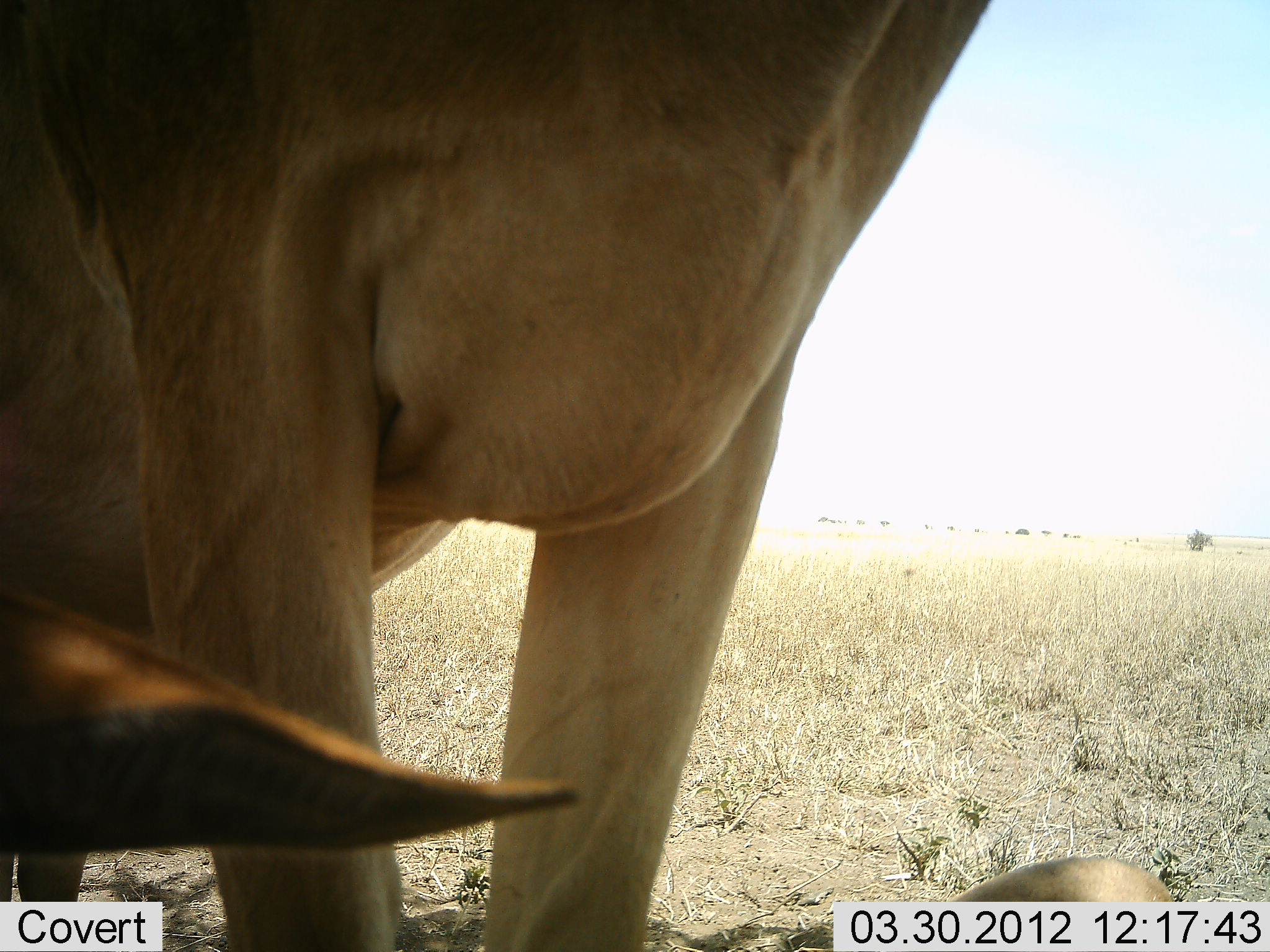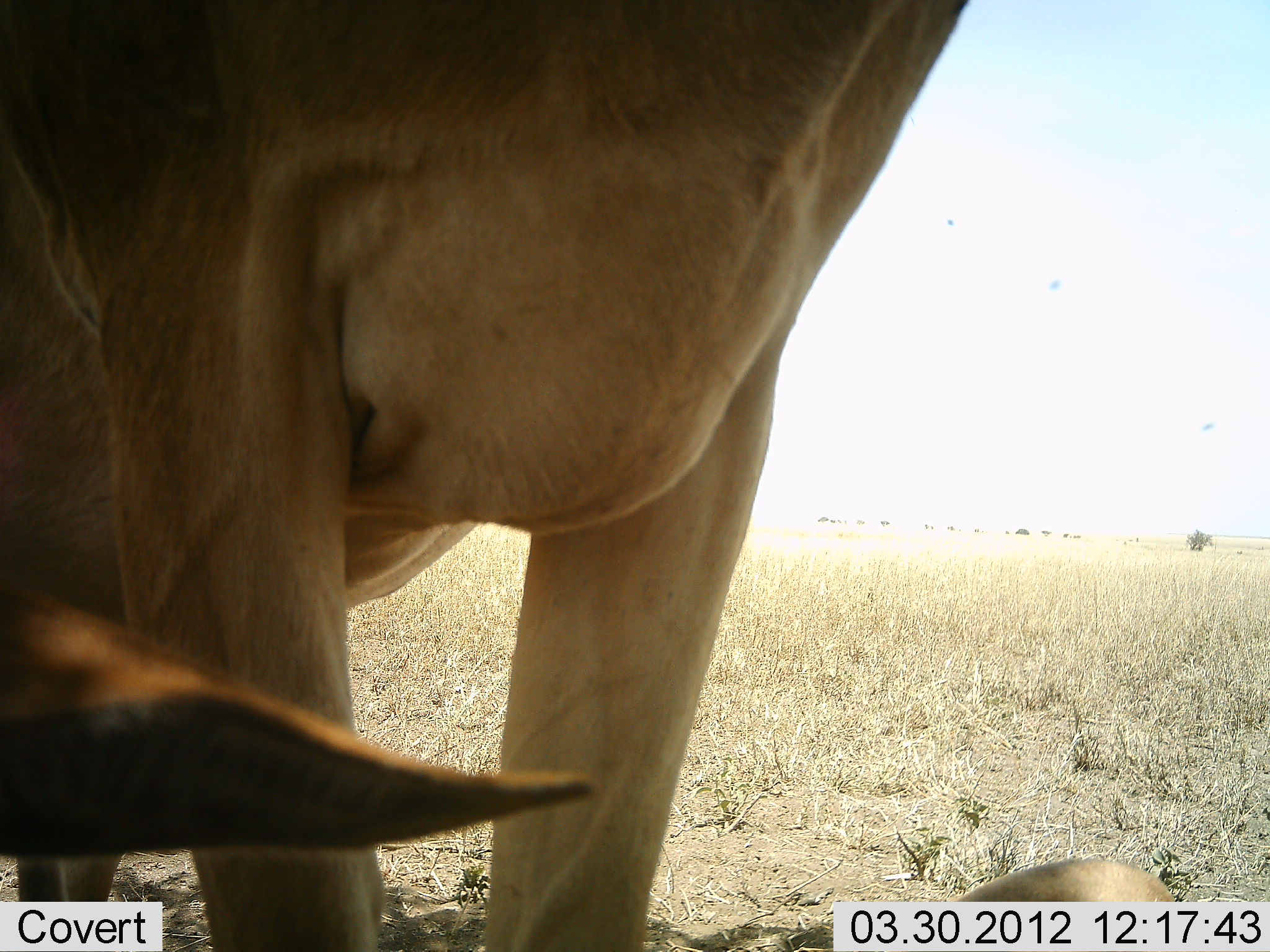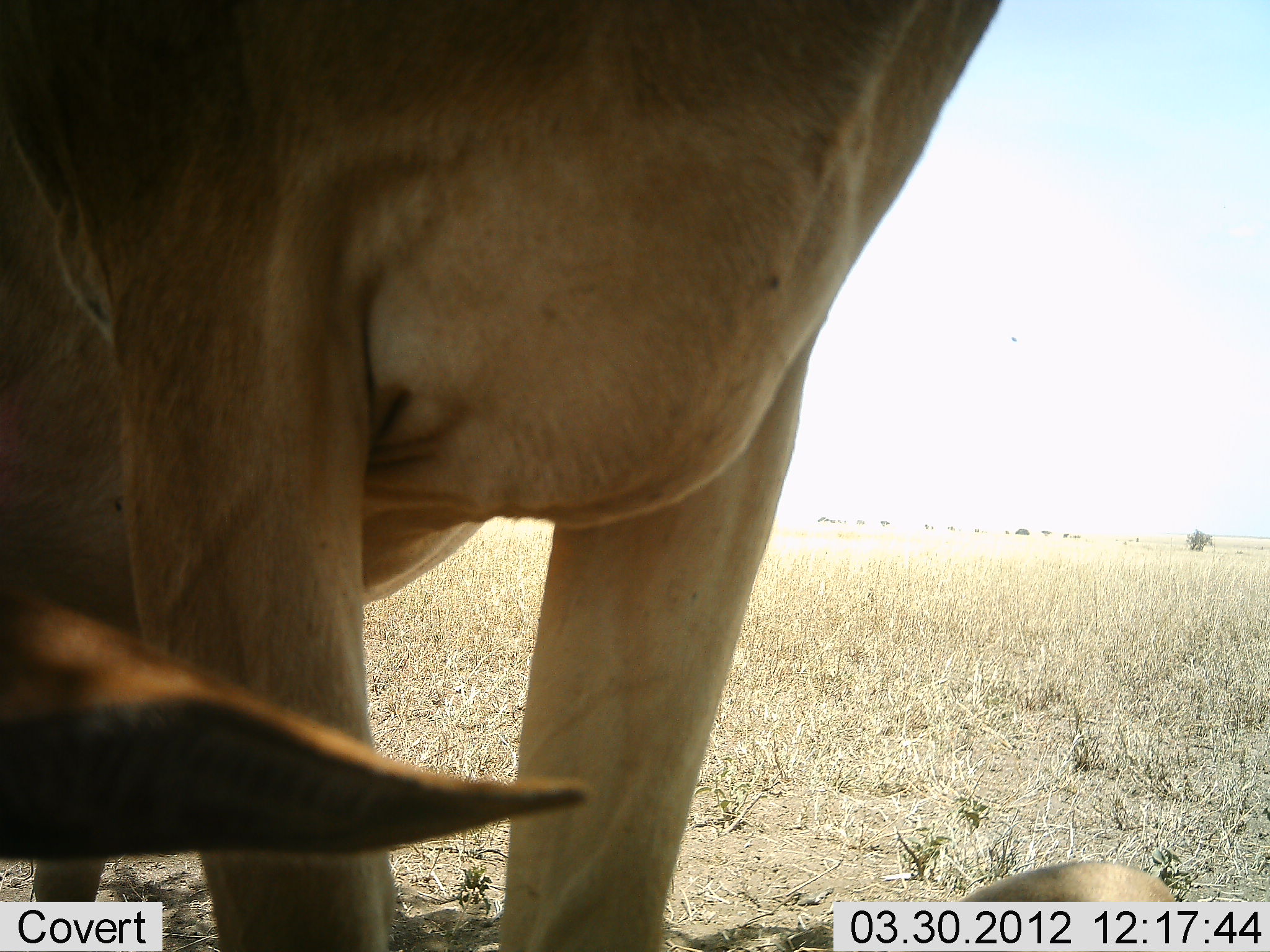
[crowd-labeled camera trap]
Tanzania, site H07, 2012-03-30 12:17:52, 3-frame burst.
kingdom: Animalia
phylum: Chordata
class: Mammalia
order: Artiodactyla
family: Bovidae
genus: Alcelaphus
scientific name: Alcelaphus buselaphus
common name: hartebeest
Hartebeest (Alcelaphus buselaphus), count 2. Behavior (volunteer vote fractions): standing 94%, resting 56%, moving 6%, interacting 0%. Young present (vote fraction): 0%. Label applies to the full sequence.